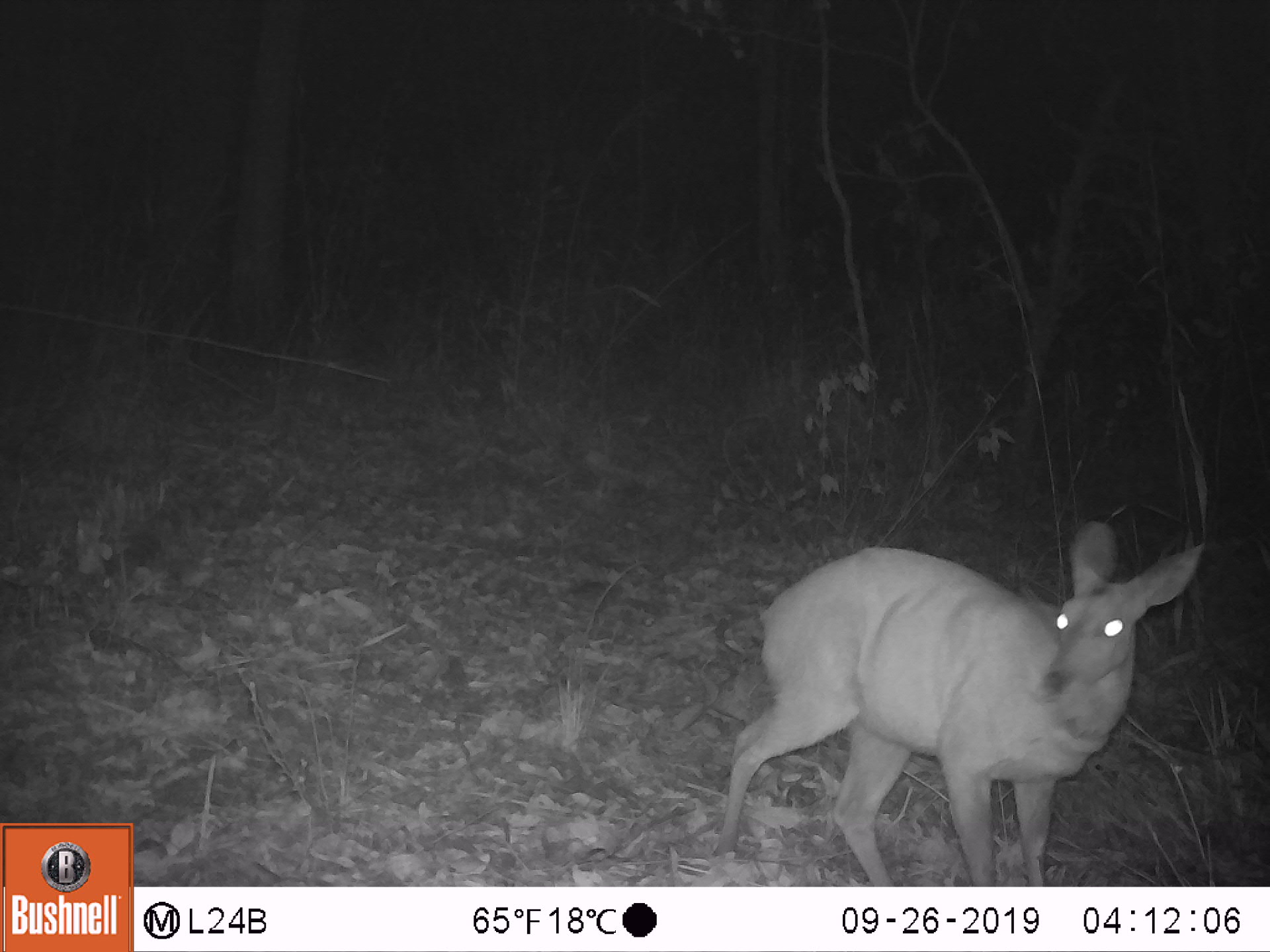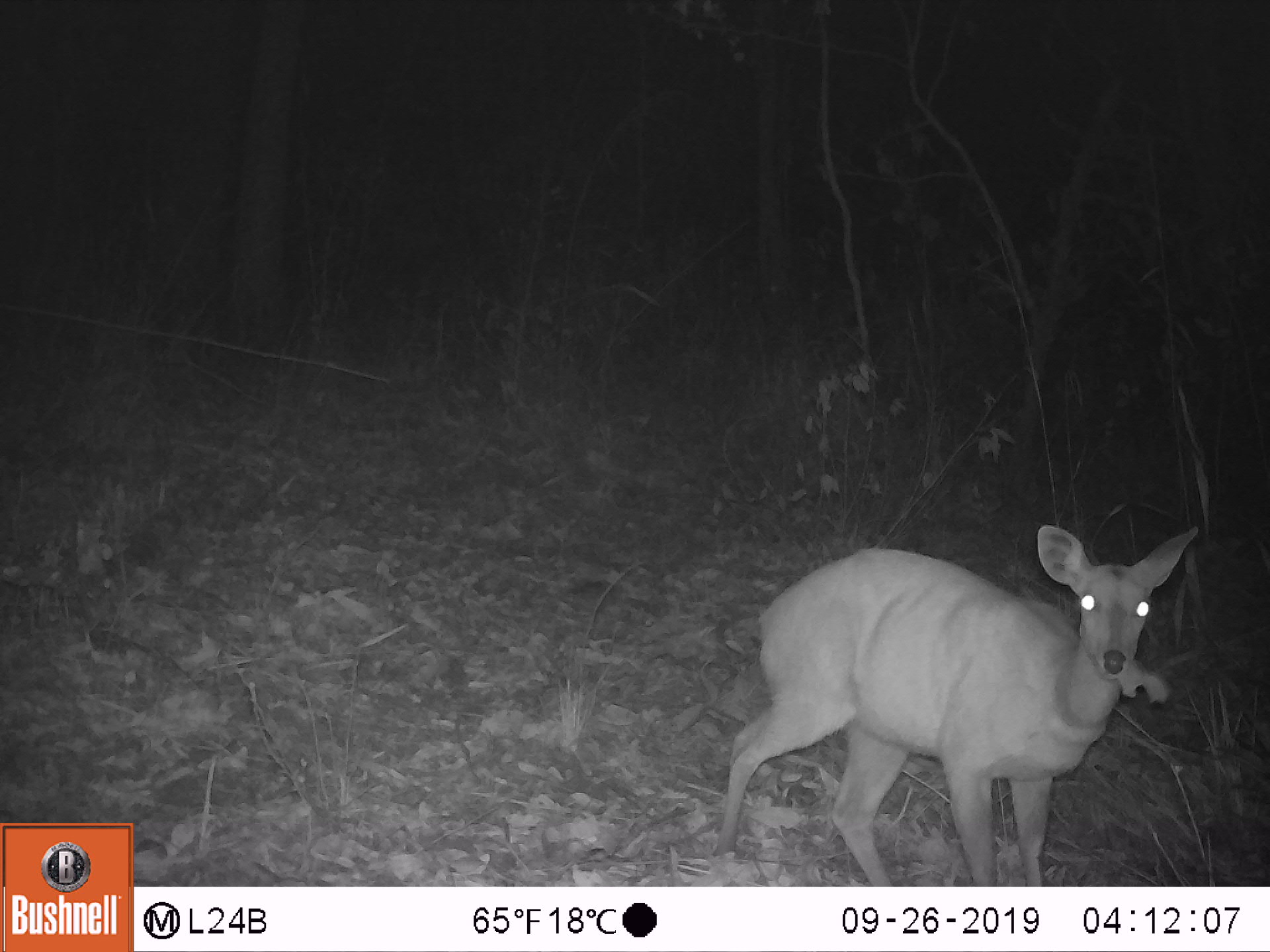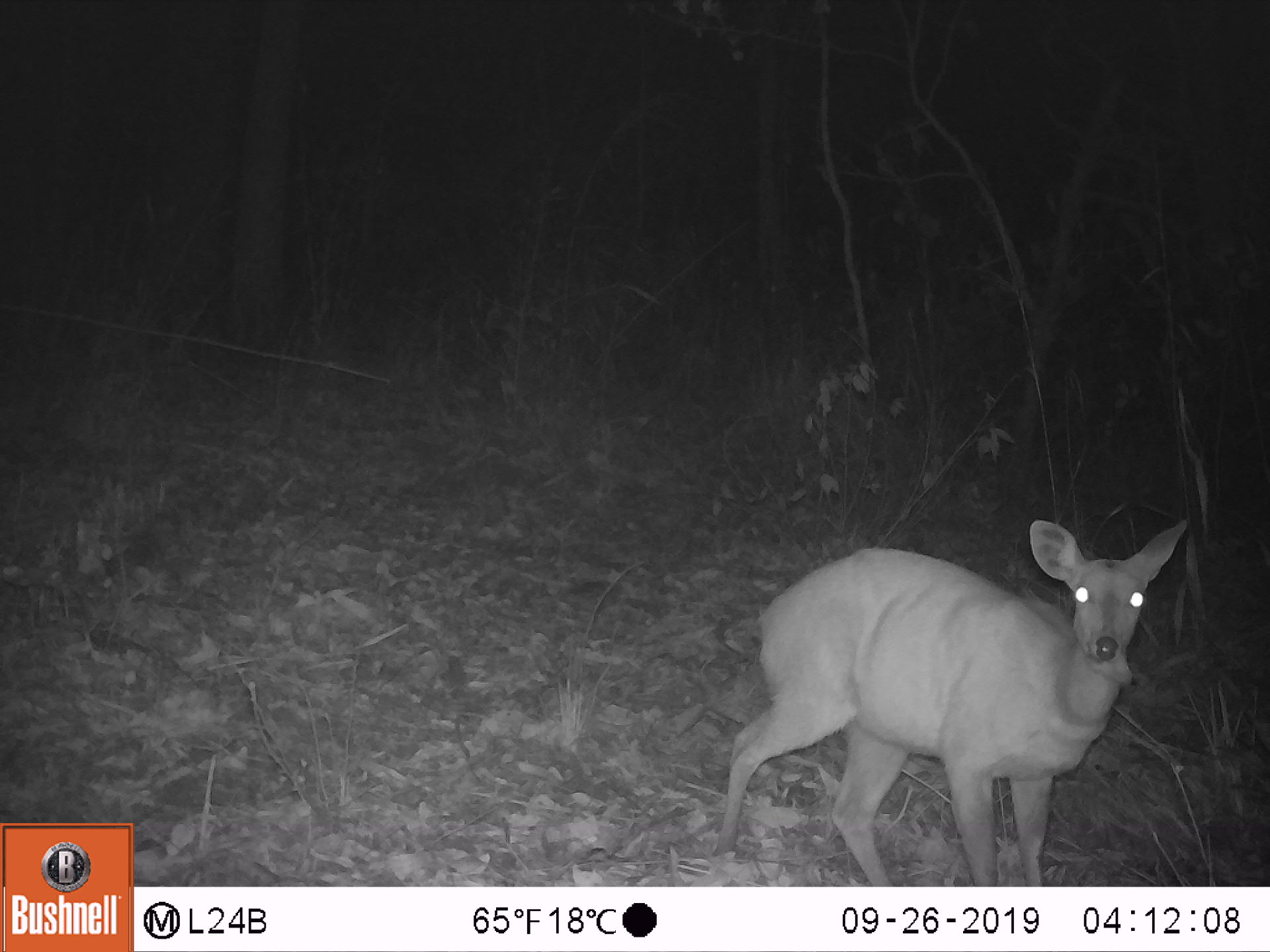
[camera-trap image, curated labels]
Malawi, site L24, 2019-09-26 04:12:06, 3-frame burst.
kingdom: Animalia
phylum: Chordata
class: Mammalia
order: Artiodactyla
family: Bovidae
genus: Tragelaphus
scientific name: Tragelaphus sylvaticus sylvaticus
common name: cape bushbuck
Cape bushbuck (Tragelaphus sylvaticus sylvaticus), count 1.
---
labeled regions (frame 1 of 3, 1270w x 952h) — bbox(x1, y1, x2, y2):
cape bushbuck: bbox(714, 521, 1211, 876)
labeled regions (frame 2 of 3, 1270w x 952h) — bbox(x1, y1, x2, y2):
cape bushbuck: bbox(717, 520, 1205, 874)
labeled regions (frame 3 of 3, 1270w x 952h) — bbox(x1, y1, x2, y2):
cape bushbuck: bbox(714, 514, 1193, 882)